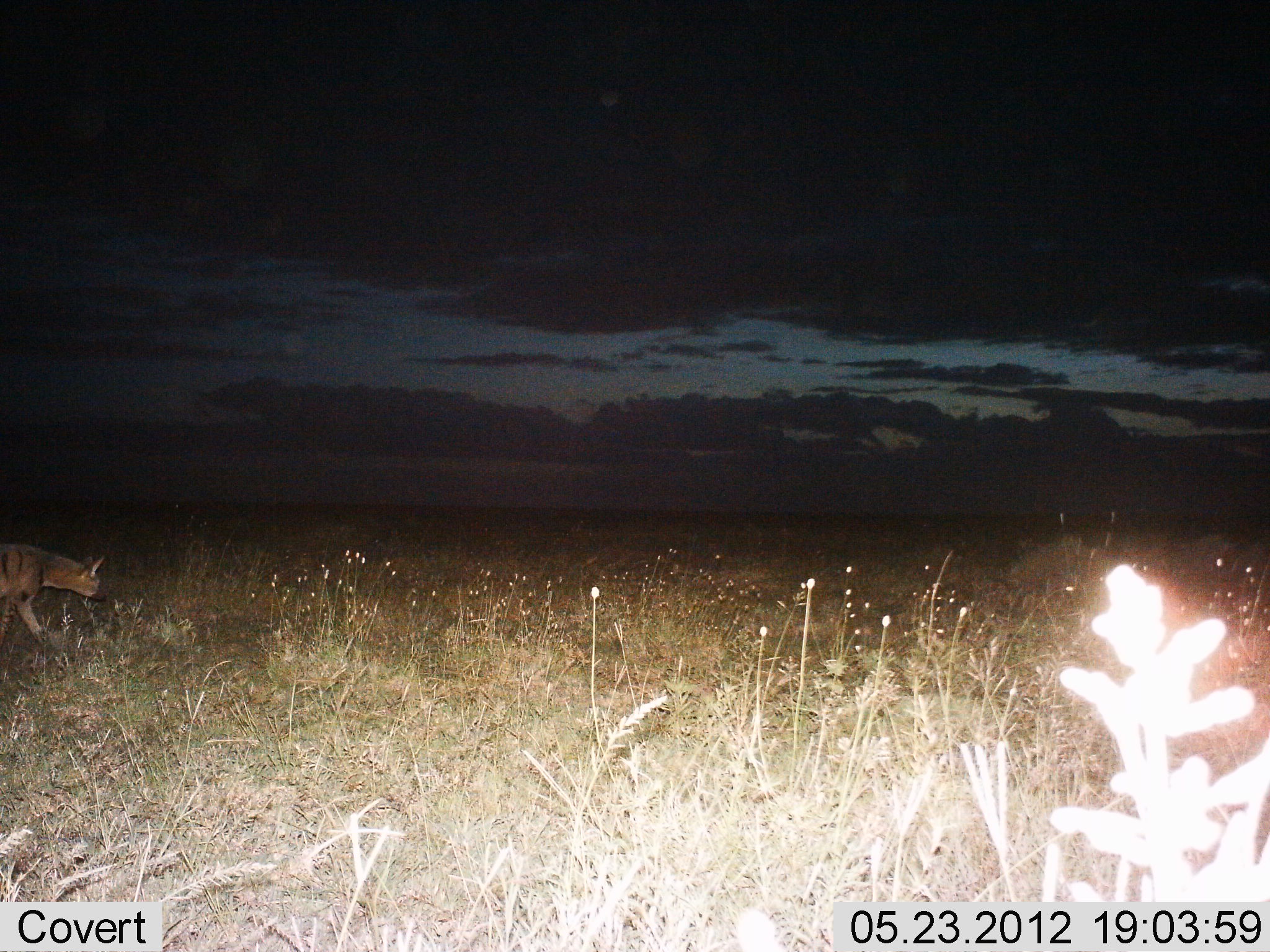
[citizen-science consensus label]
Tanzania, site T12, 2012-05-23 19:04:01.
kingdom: Animalia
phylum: Chordata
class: Mammalia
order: Carnivora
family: Hyaenidae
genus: Proteles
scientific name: Proteles cristatus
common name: aardwolf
Aardwolf (Proteles cristatus), count 1. Behavior (volunteer vote fractions): standing 20%, resting 0%, moving 80%, interacting 0%. Young present (vote fraction): 0%. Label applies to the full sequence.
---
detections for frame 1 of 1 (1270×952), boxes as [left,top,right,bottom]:
animal: [0,542,107,651]